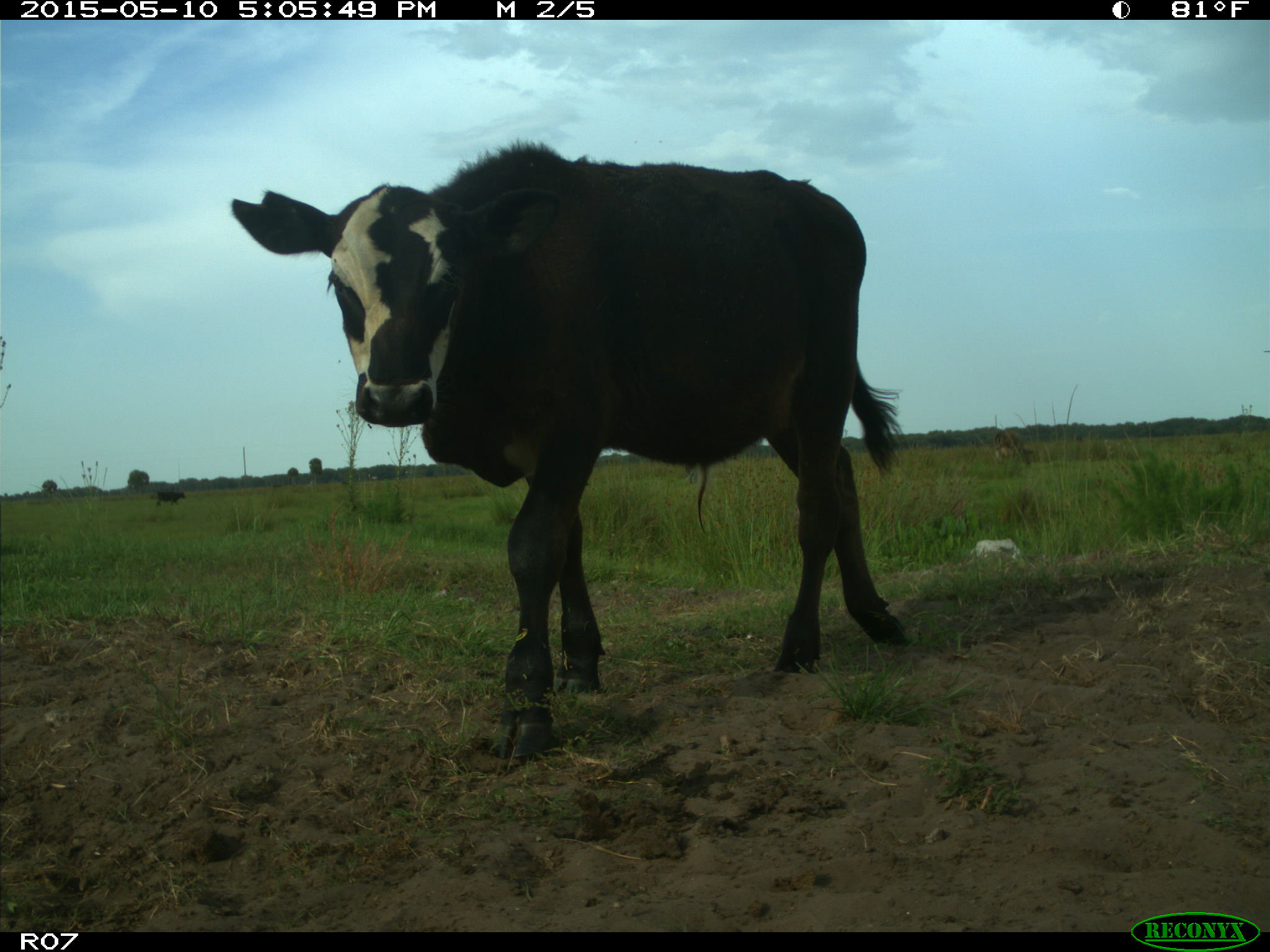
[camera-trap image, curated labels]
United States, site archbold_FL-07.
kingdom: Animalia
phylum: Chordata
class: Mammalia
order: Artiodactyla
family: Bovidae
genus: Bos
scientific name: Bos taurus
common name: domestic cow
Bos taurus (domestic cow).